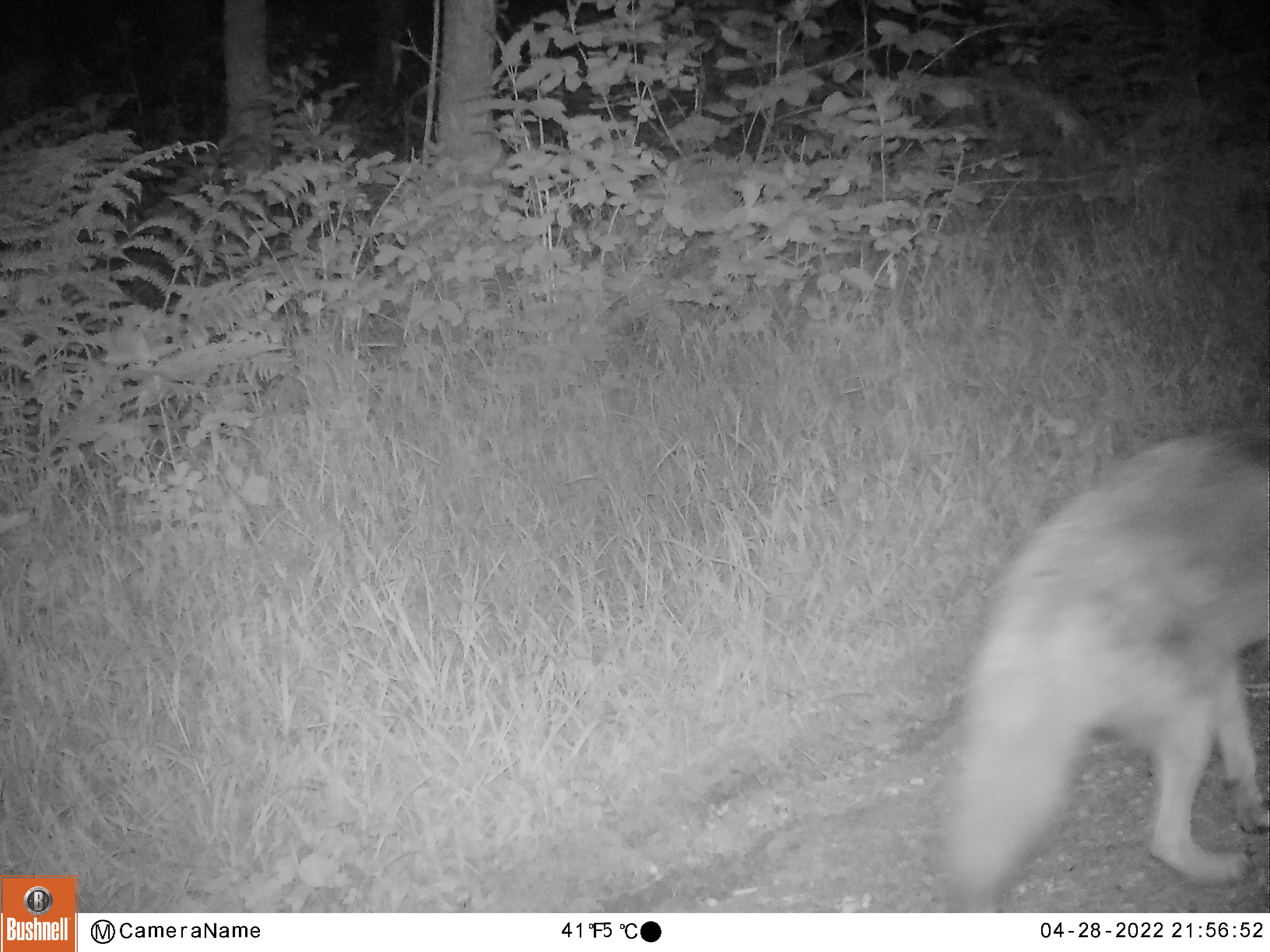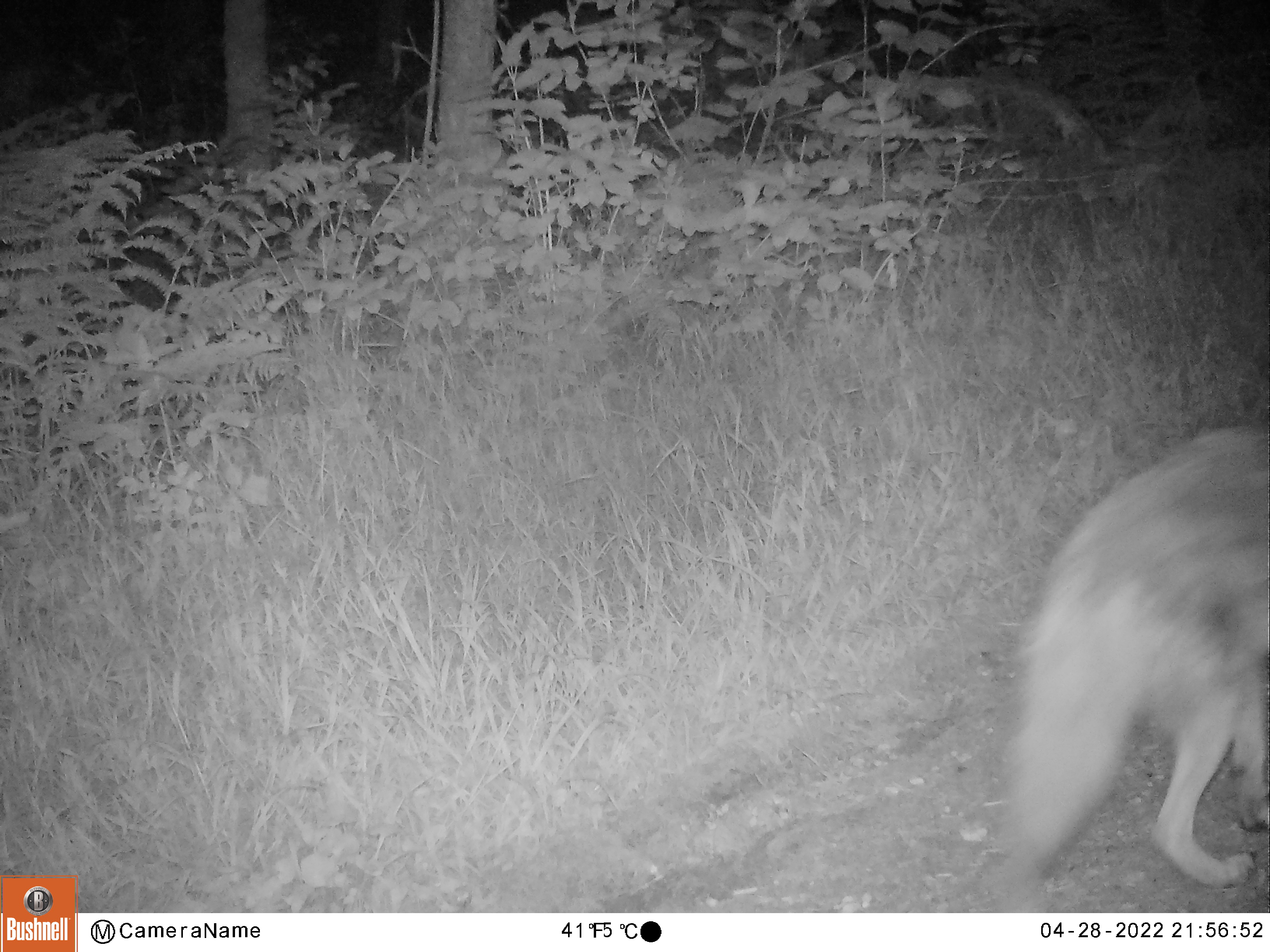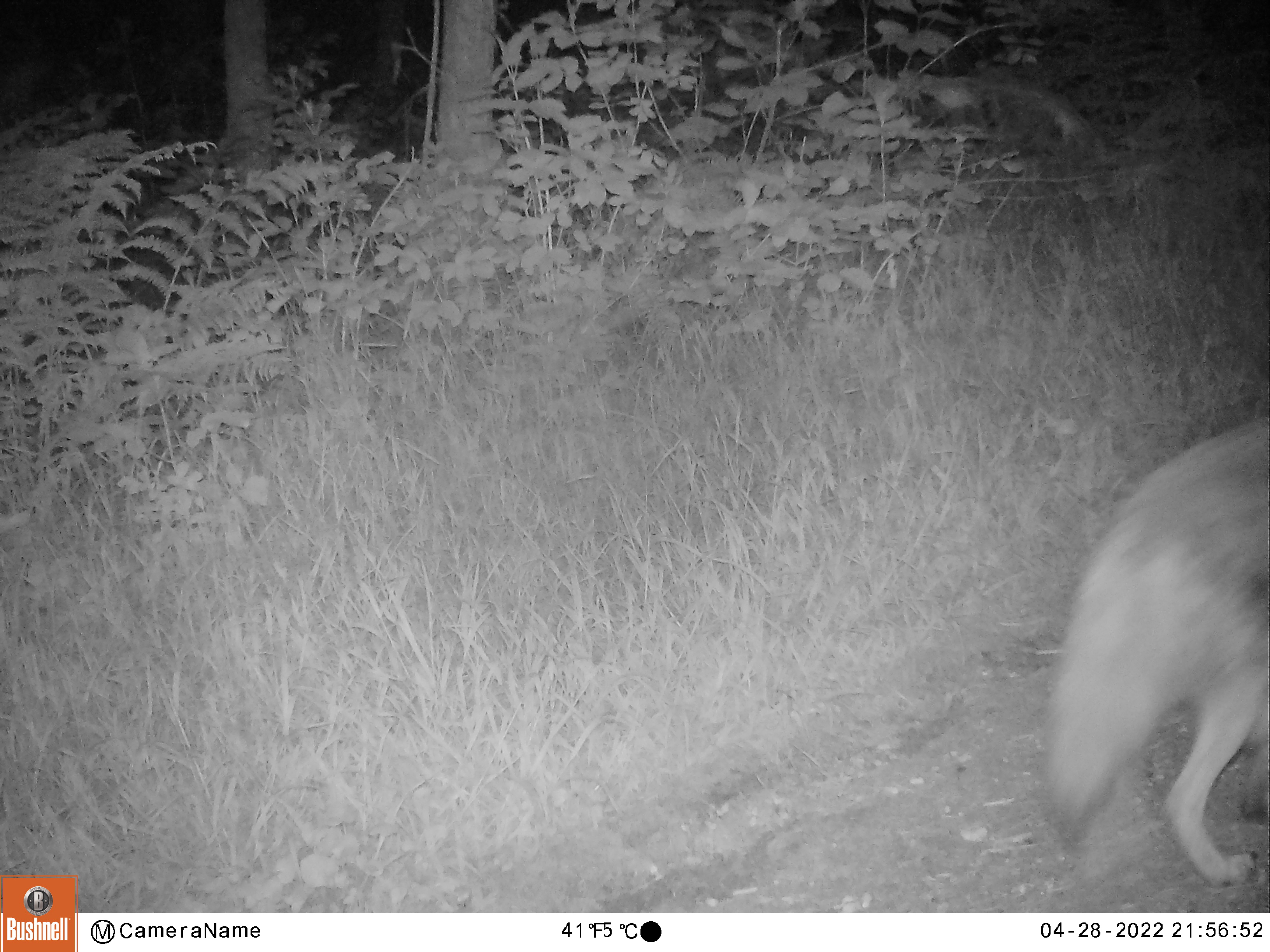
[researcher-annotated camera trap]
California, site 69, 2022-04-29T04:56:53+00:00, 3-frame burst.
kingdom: Animalia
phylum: Chordata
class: Mammalia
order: Carnivora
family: Canidae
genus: Canis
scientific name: Canis latrans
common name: coyote